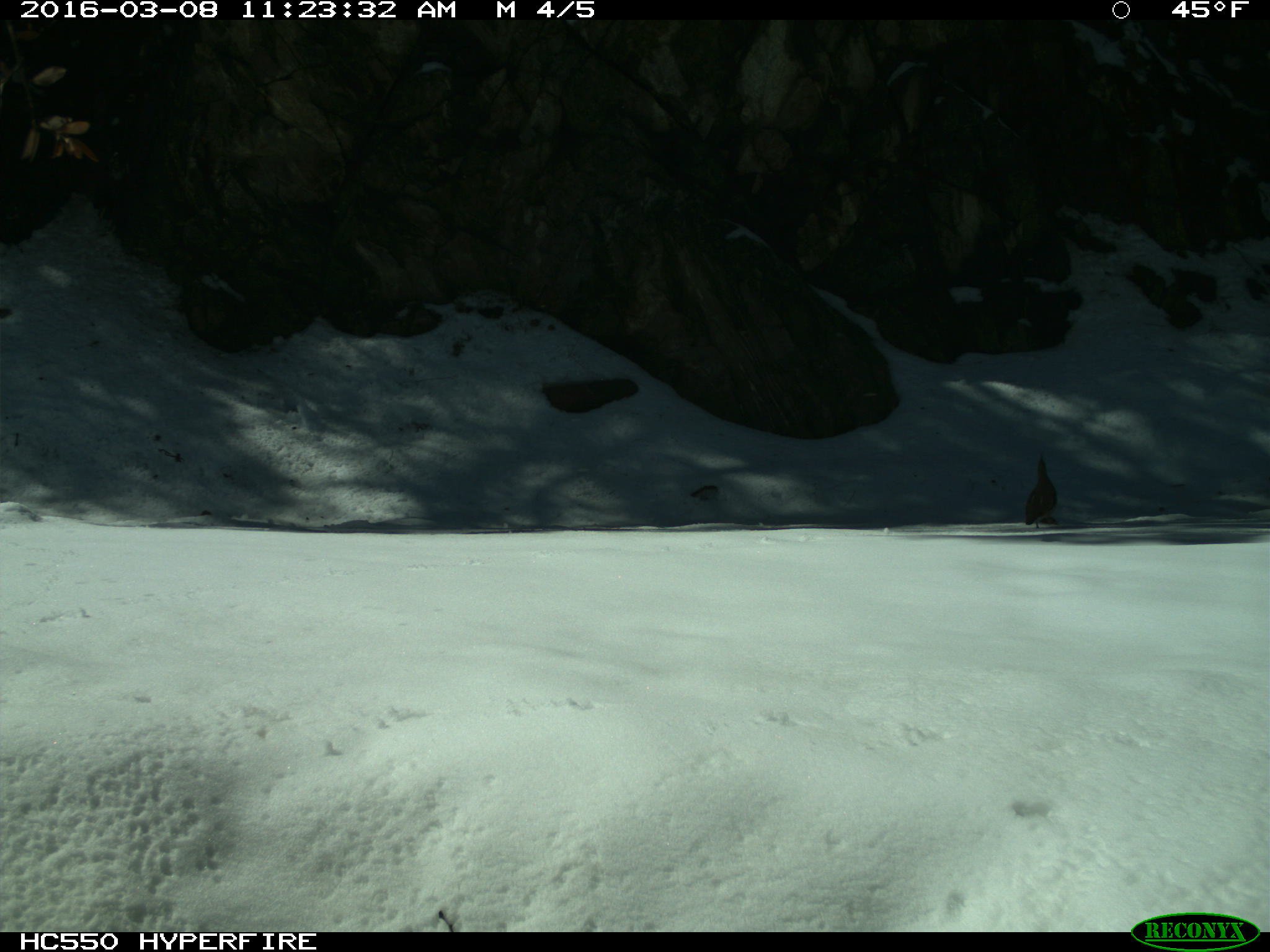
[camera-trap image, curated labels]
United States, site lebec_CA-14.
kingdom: Animalia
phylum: Chordata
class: Aves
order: Galliformes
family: Odontophoridae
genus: Callipepla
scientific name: Callipepla californica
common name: california quail